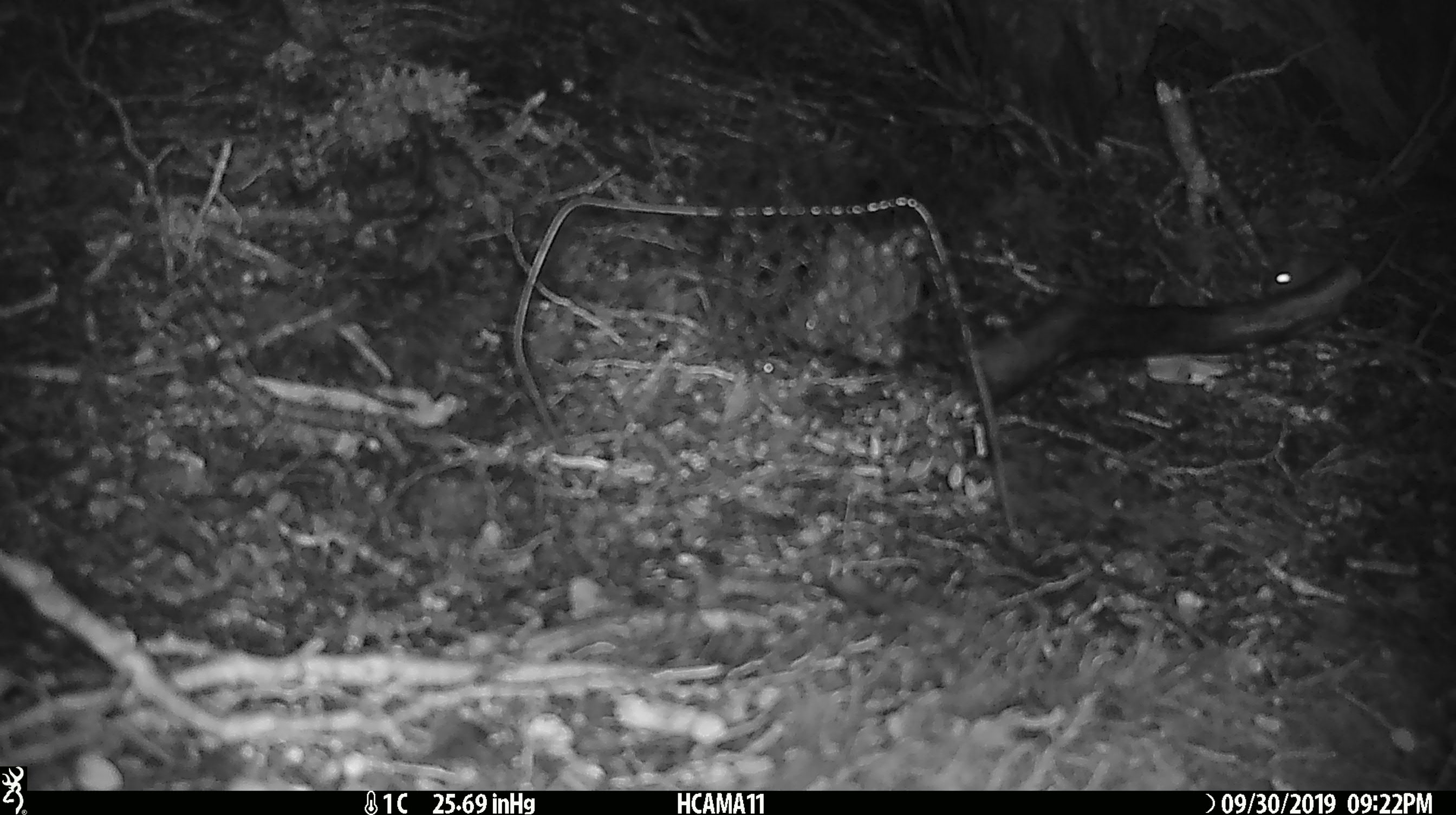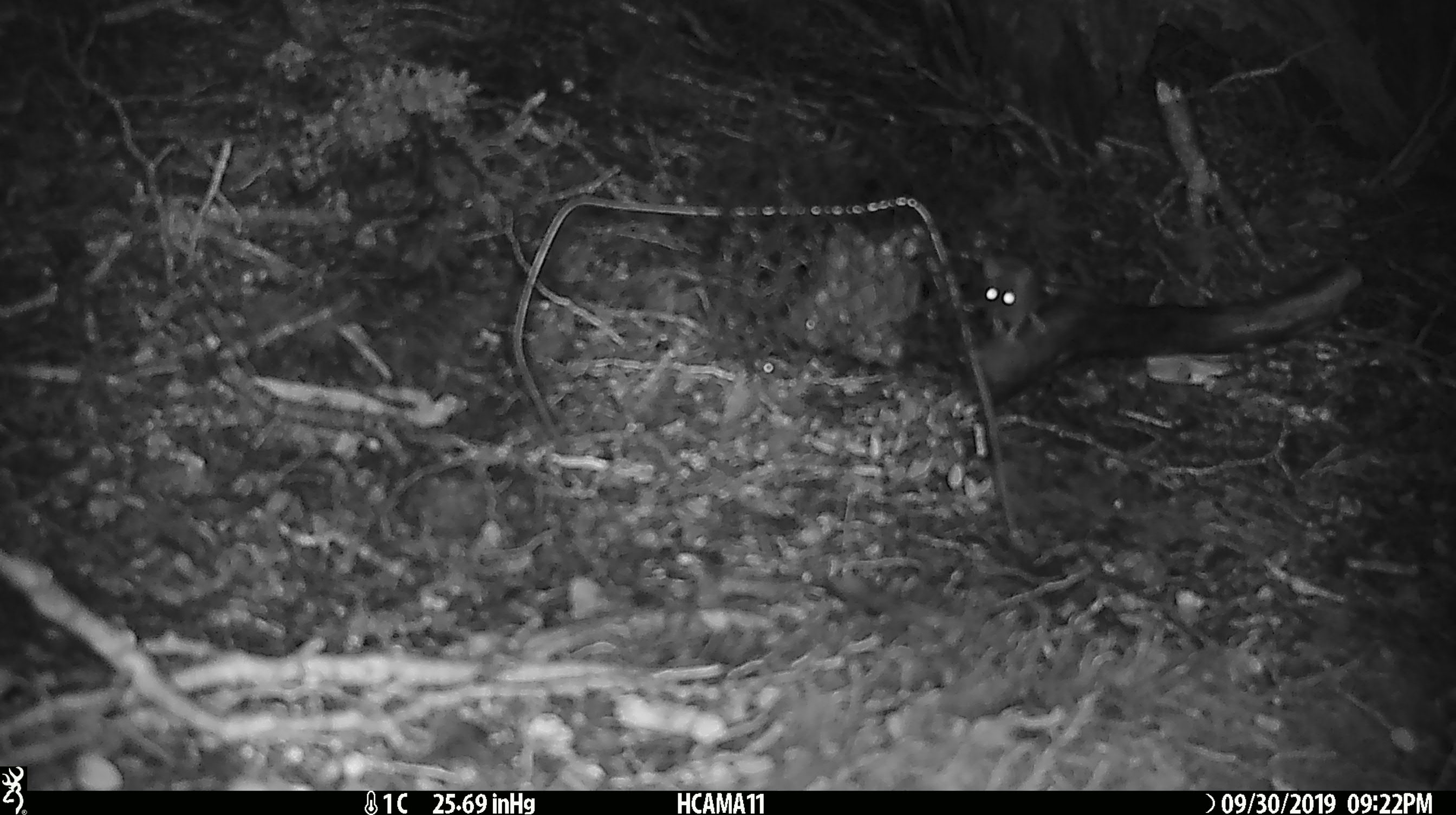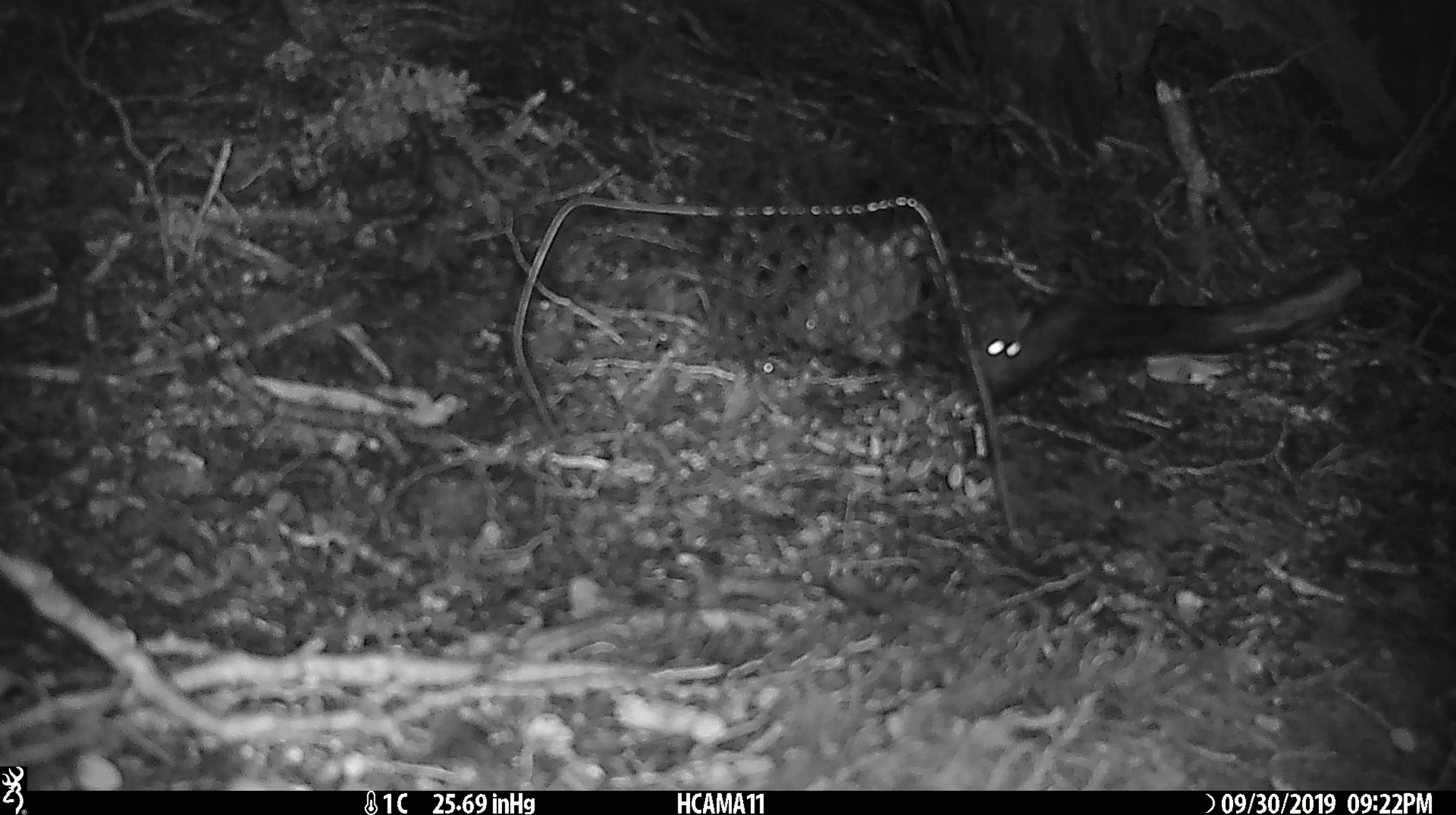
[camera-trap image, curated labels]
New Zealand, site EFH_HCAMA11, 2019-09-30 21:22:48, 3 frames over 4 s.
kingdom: Animalia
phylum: Chordata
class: Mammalia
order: Rodentia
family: Muridae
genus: Mus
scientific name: Mus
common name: mouse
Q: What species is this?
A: Mouse (Mus).